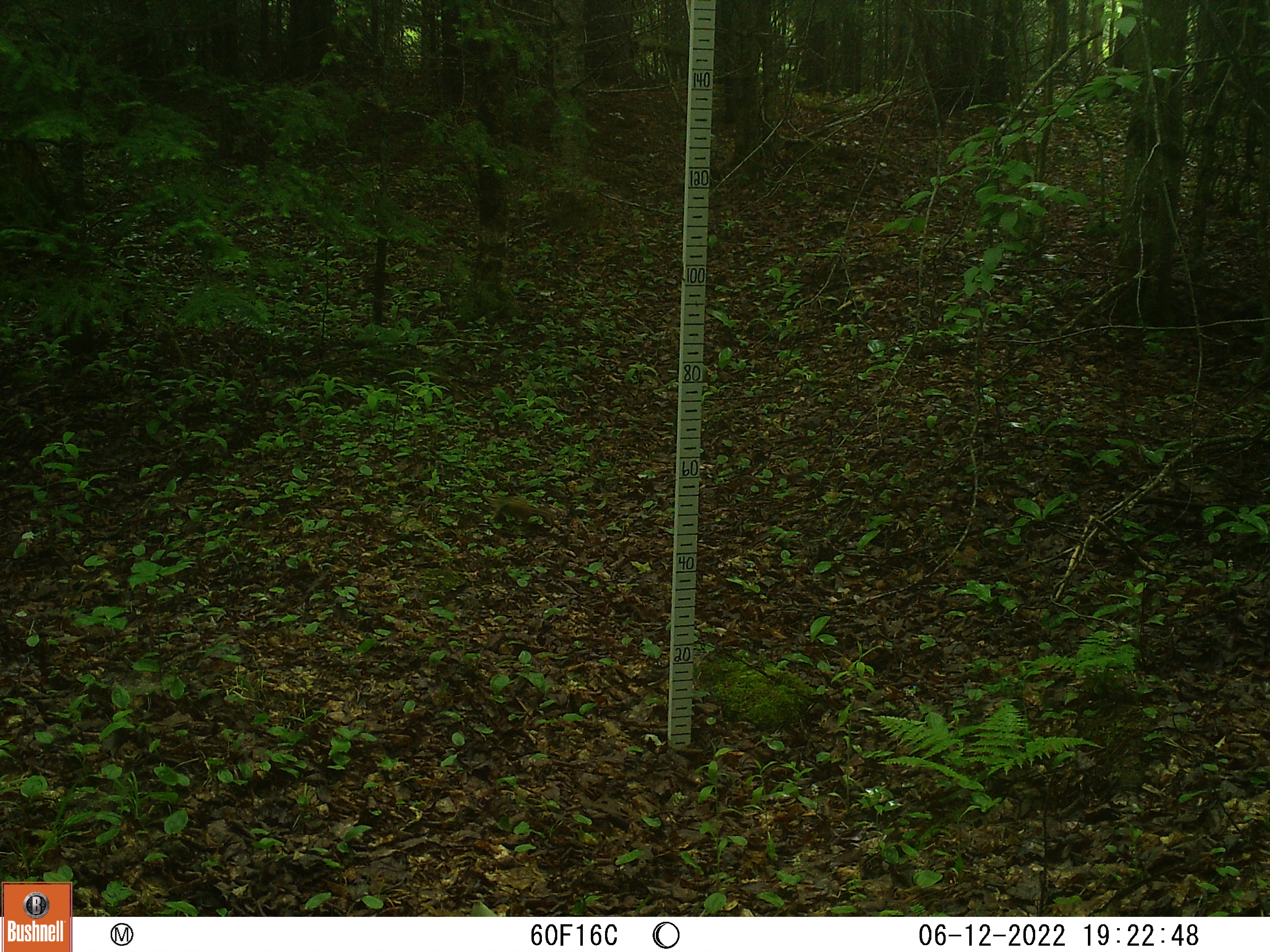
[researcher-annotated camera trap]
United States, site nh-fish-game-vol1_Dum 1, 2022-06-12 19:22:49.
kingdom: Animalia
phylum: Chordata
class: Mammalia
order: Rodentia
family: Sciuridae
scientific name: Tamiini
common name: chipmunk